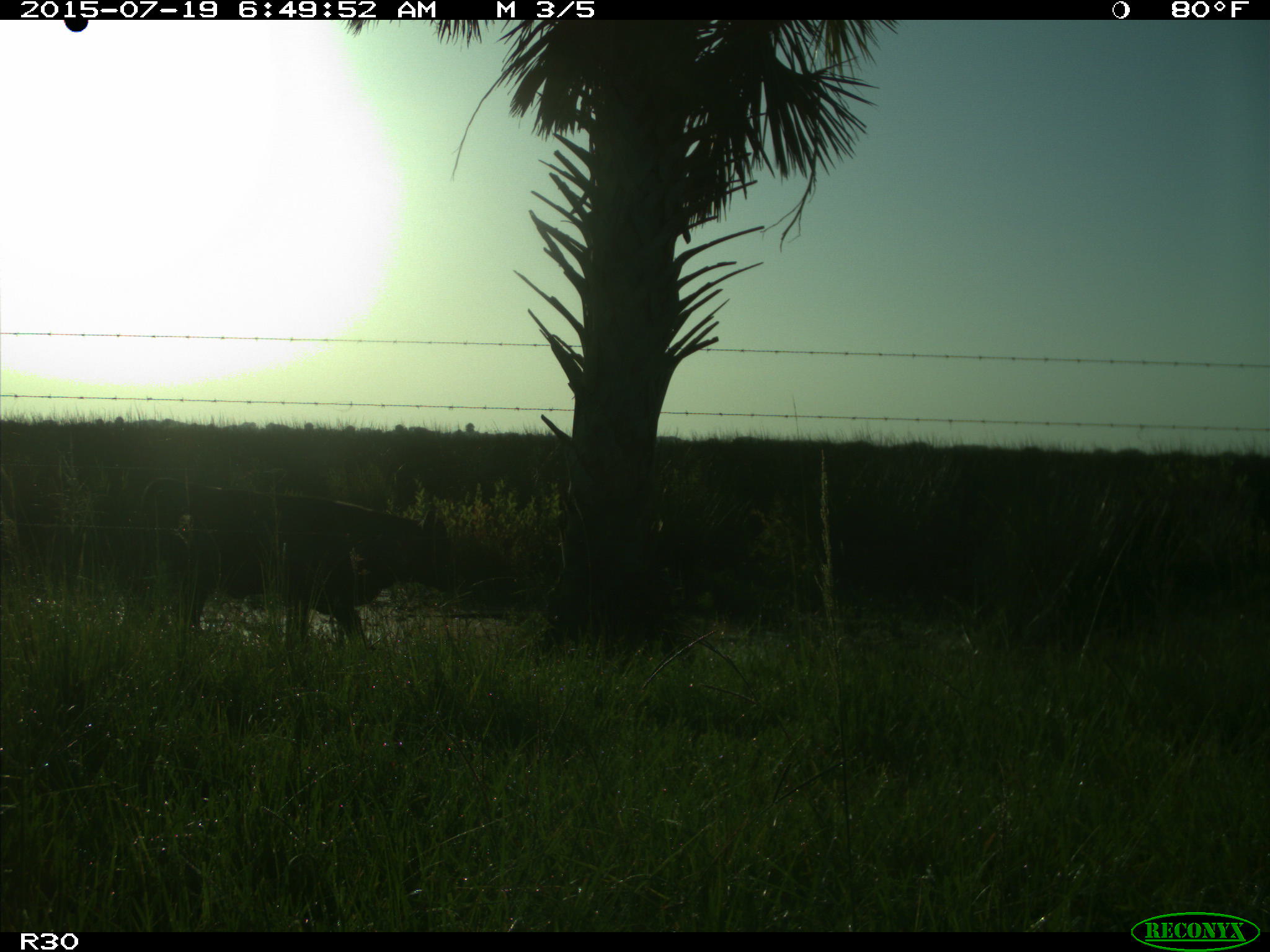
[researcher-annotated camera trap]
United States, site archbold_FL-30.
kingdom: Animalia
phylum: Chordata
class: Mammalia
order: Artiodactyla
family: Bovidae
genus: Bos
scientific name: Bos taurus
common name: domestic cow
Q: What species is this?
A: Bos taurus (domestic cow).